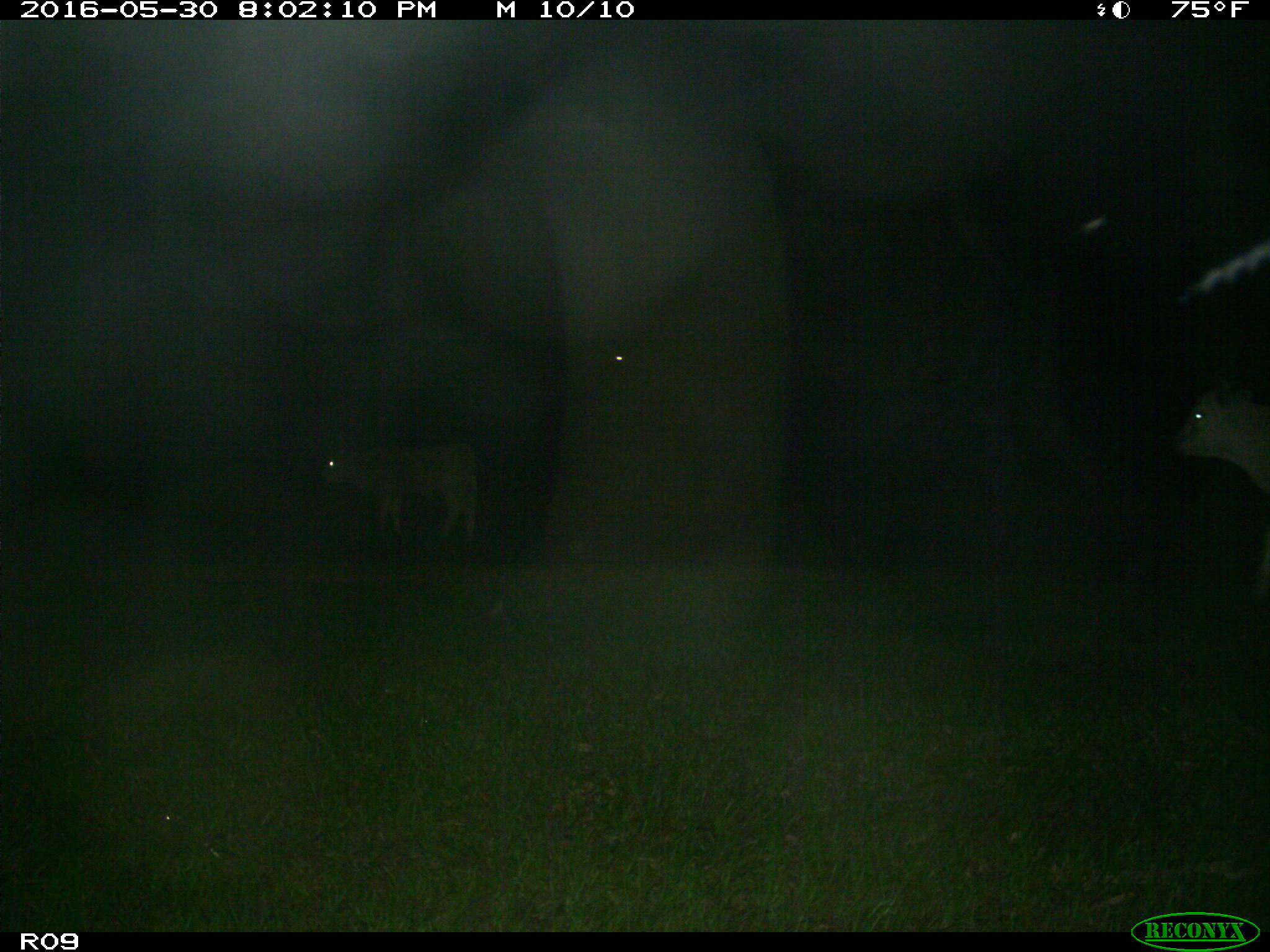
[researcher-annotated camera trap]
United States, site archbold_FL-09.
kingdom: Animalia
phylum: Chordata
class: Mammalia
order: Artiodactyla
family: Bovidae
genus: Bos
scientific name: Bos taurus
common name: domestic cow